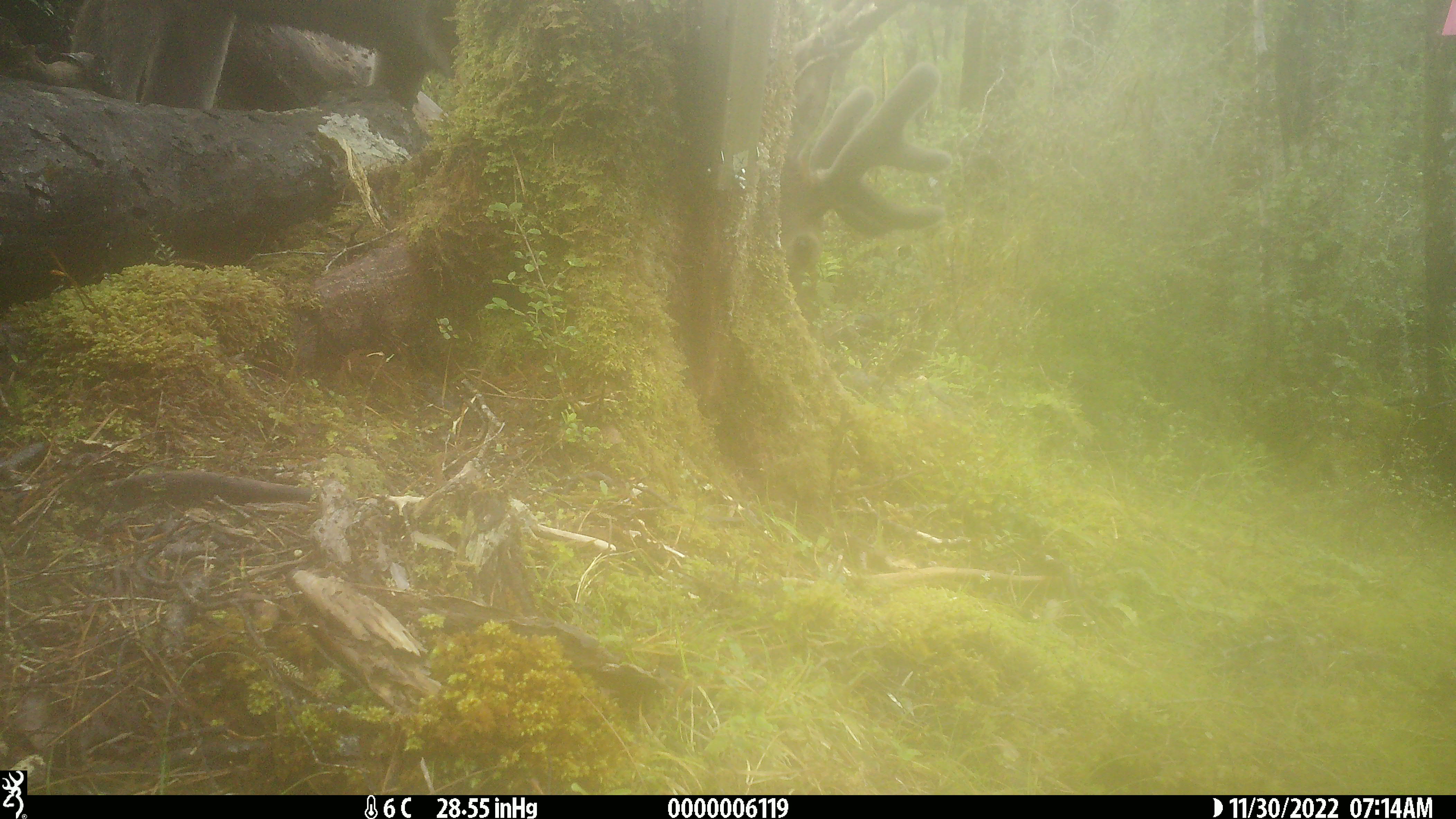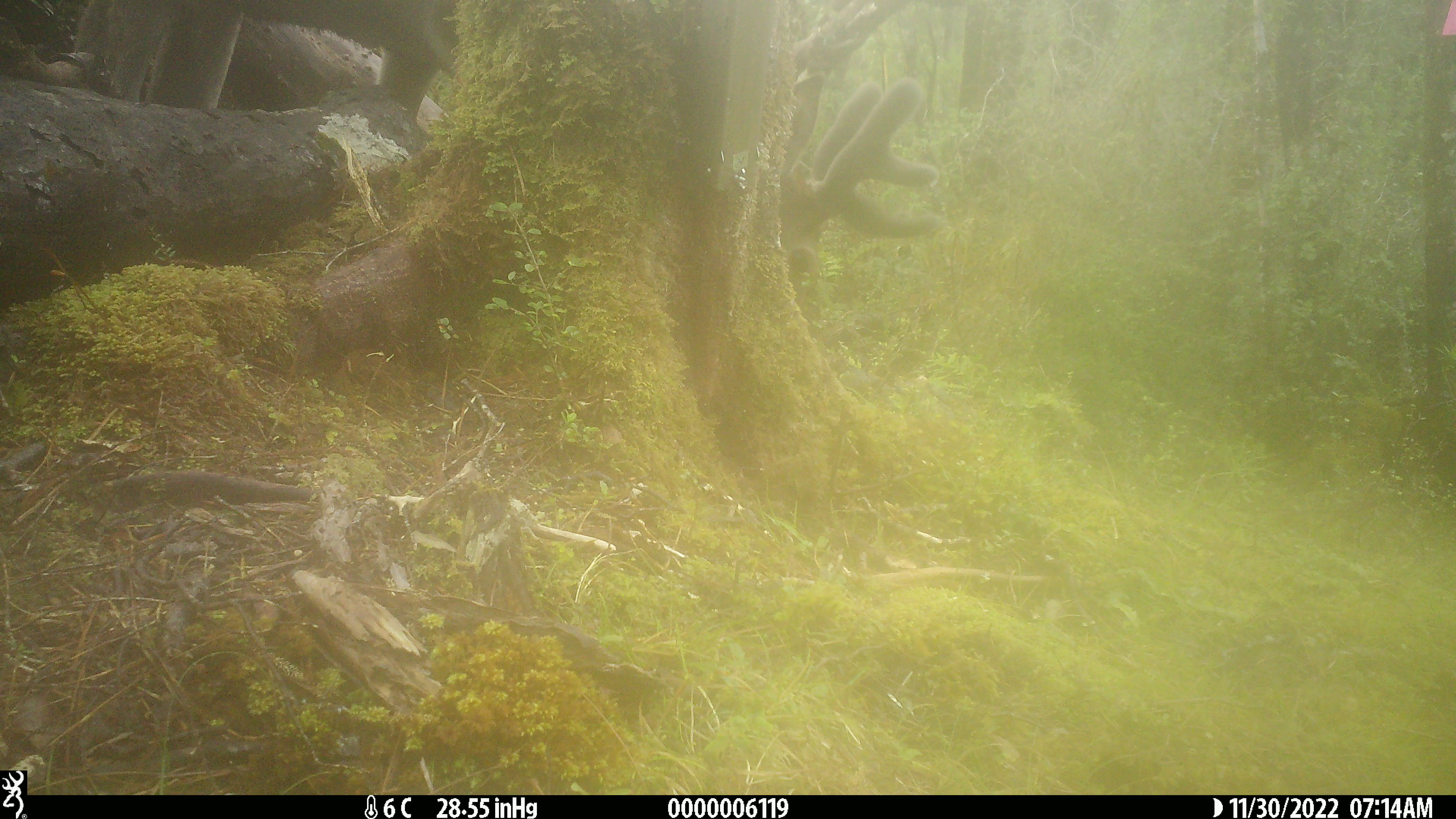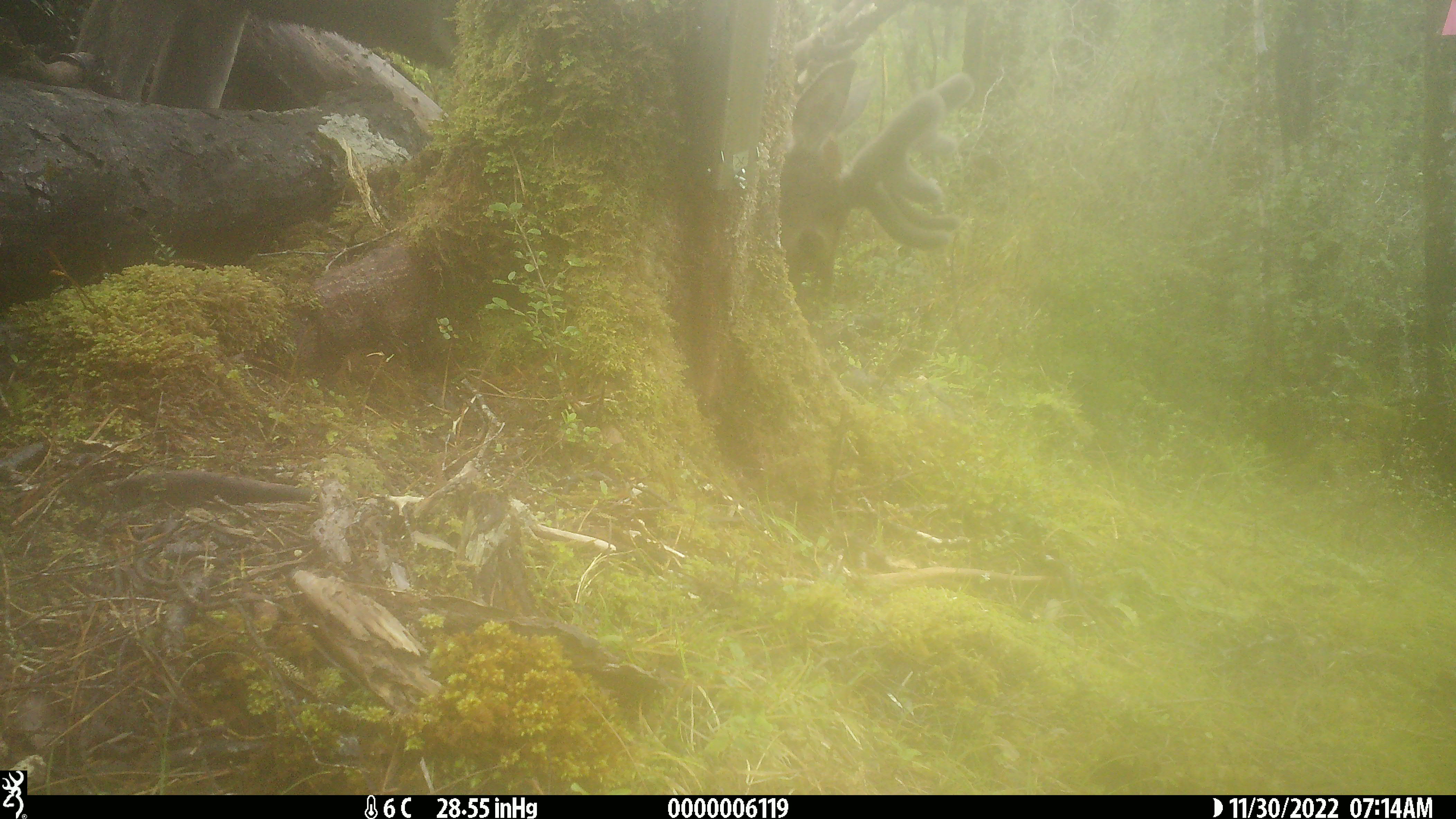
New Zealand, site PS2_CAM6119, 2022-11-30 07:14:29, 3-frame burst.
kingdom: Animalia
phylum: Chordata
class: Mammalia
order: Artiodactyla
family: Cervidae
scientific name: Cervidae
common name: deer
Deer (Cervidae).